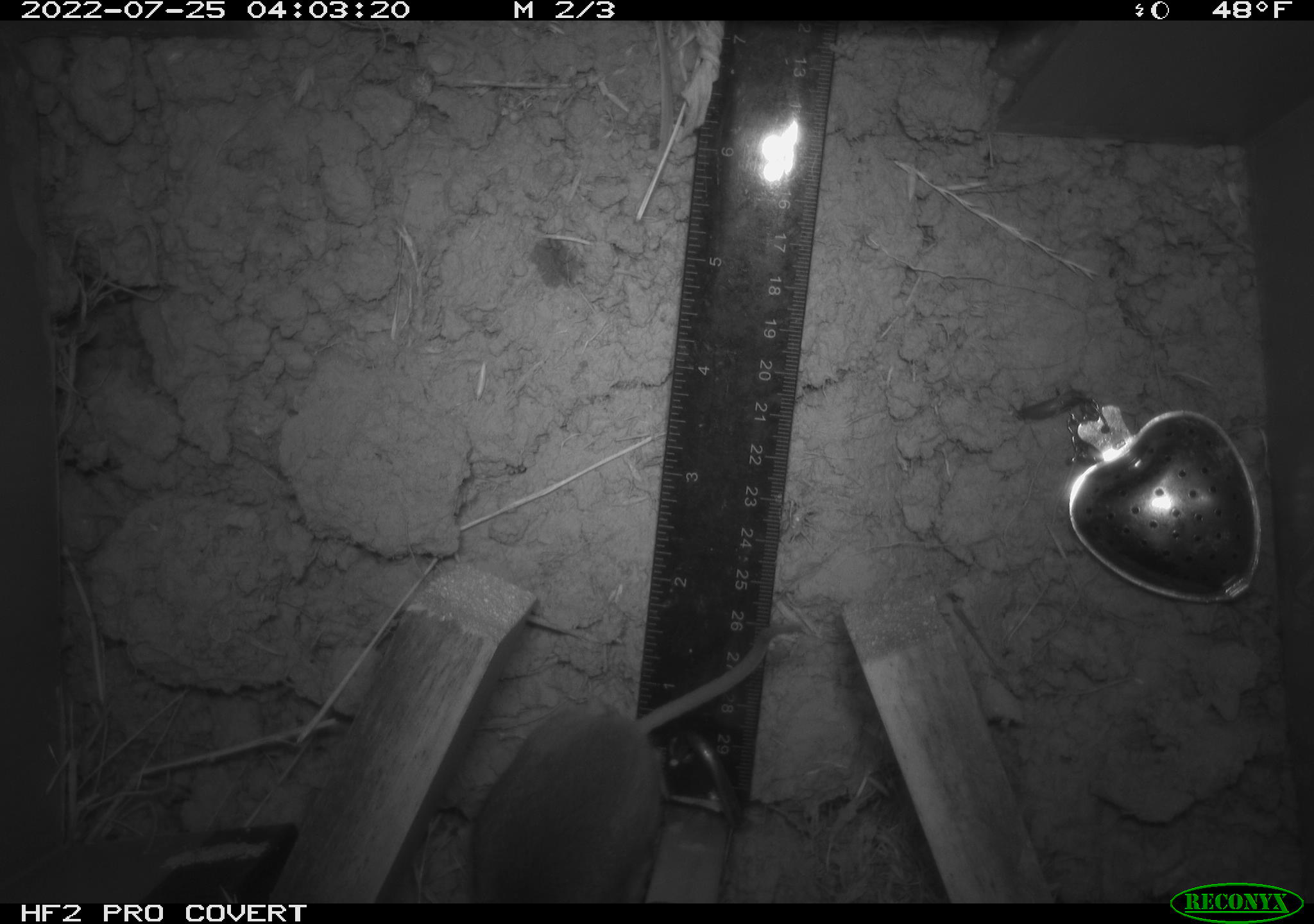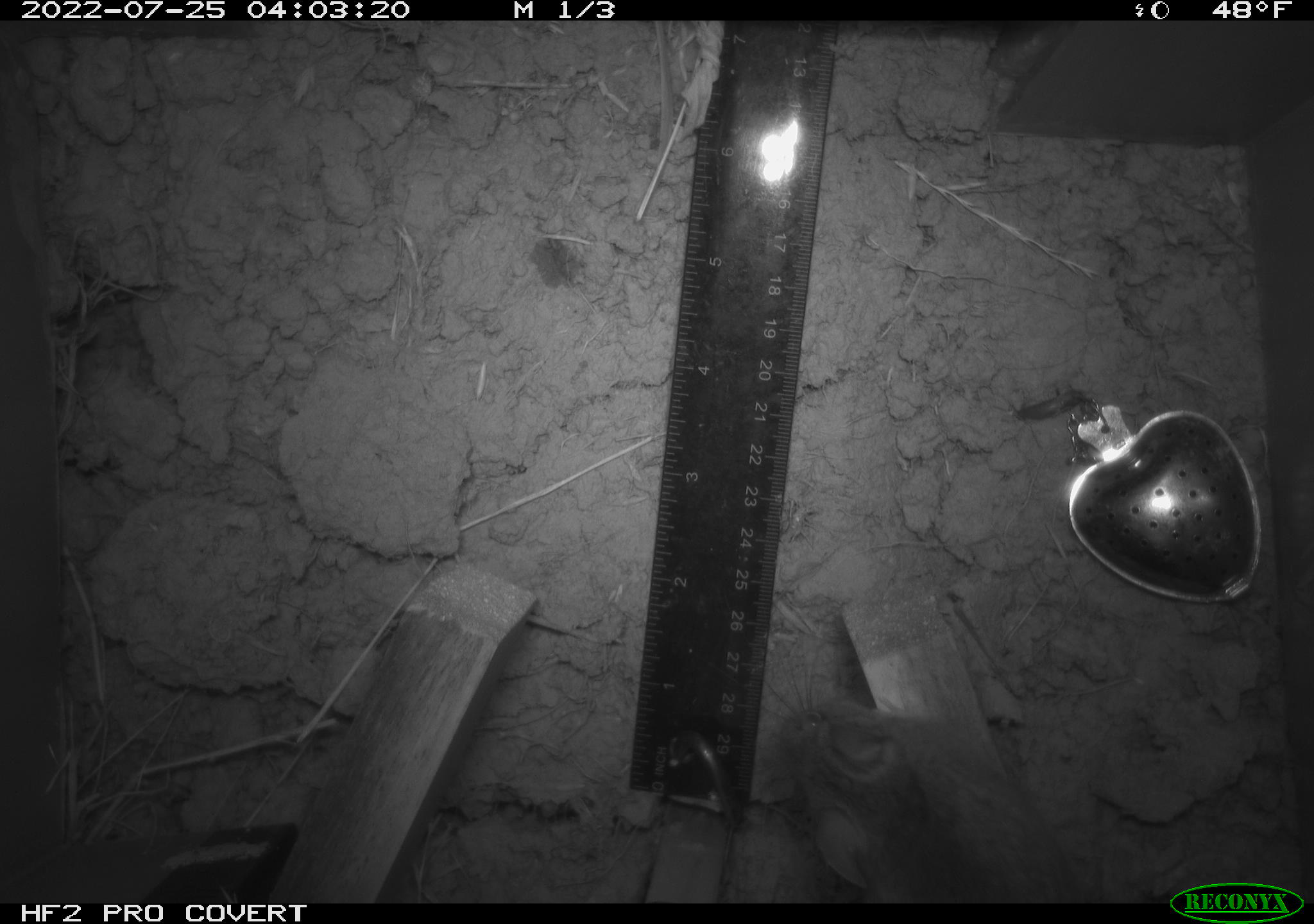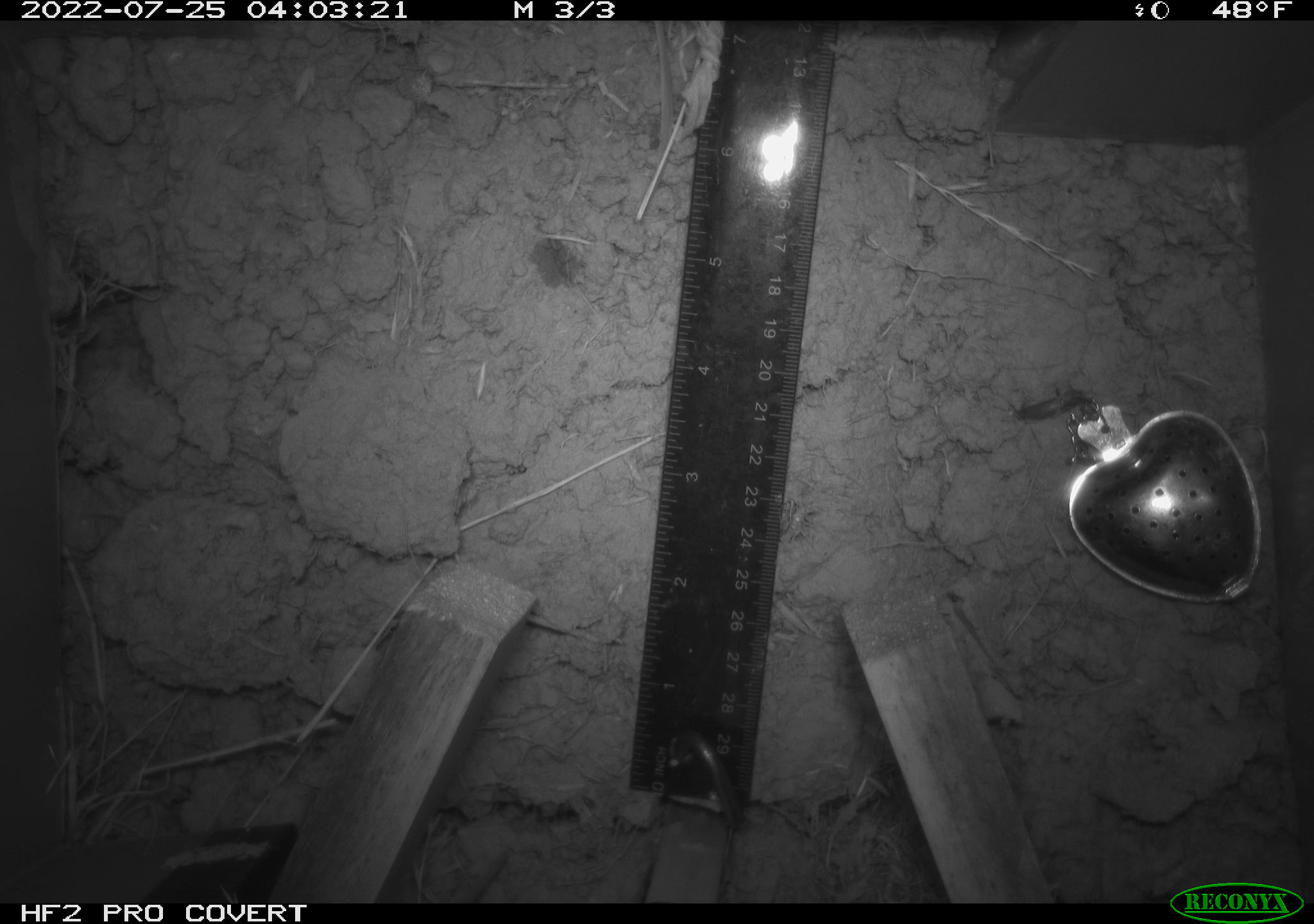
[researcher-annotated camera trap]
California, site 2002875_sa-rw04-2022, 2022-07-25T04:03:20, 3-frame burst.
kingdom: Animalia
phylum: Chordata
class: Mammalia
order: Rodentia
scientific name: Rodentia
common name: mouse species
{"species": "mouse species (Rodentia)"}